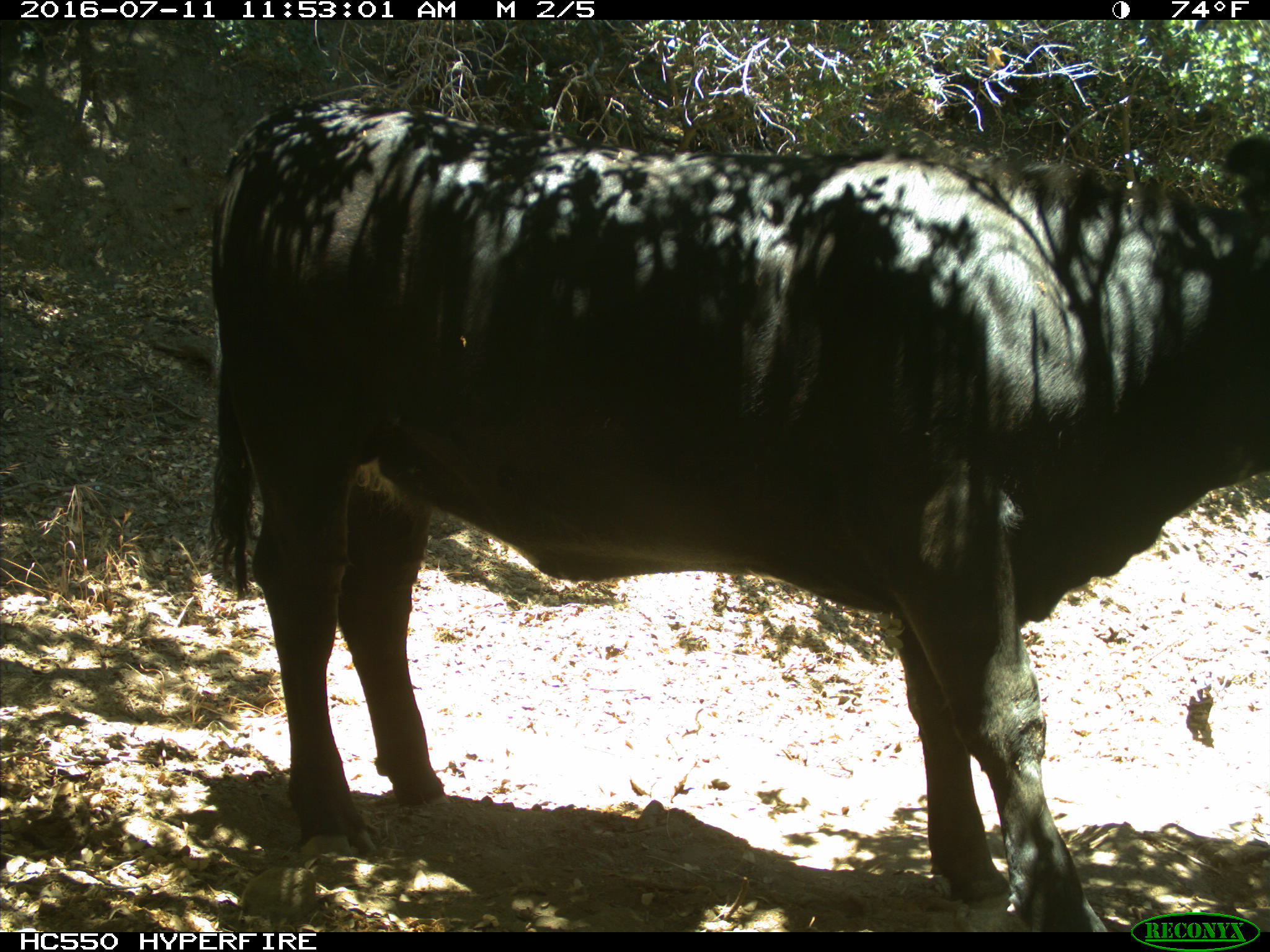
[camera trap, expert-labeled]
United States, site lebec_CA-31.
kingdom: Animalia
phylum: Chordata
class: Mammalia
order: Artiodactyla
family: Bovidae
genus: Bos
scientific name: Bos taurus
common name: domestic cow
Bos taurus (domestic cow).